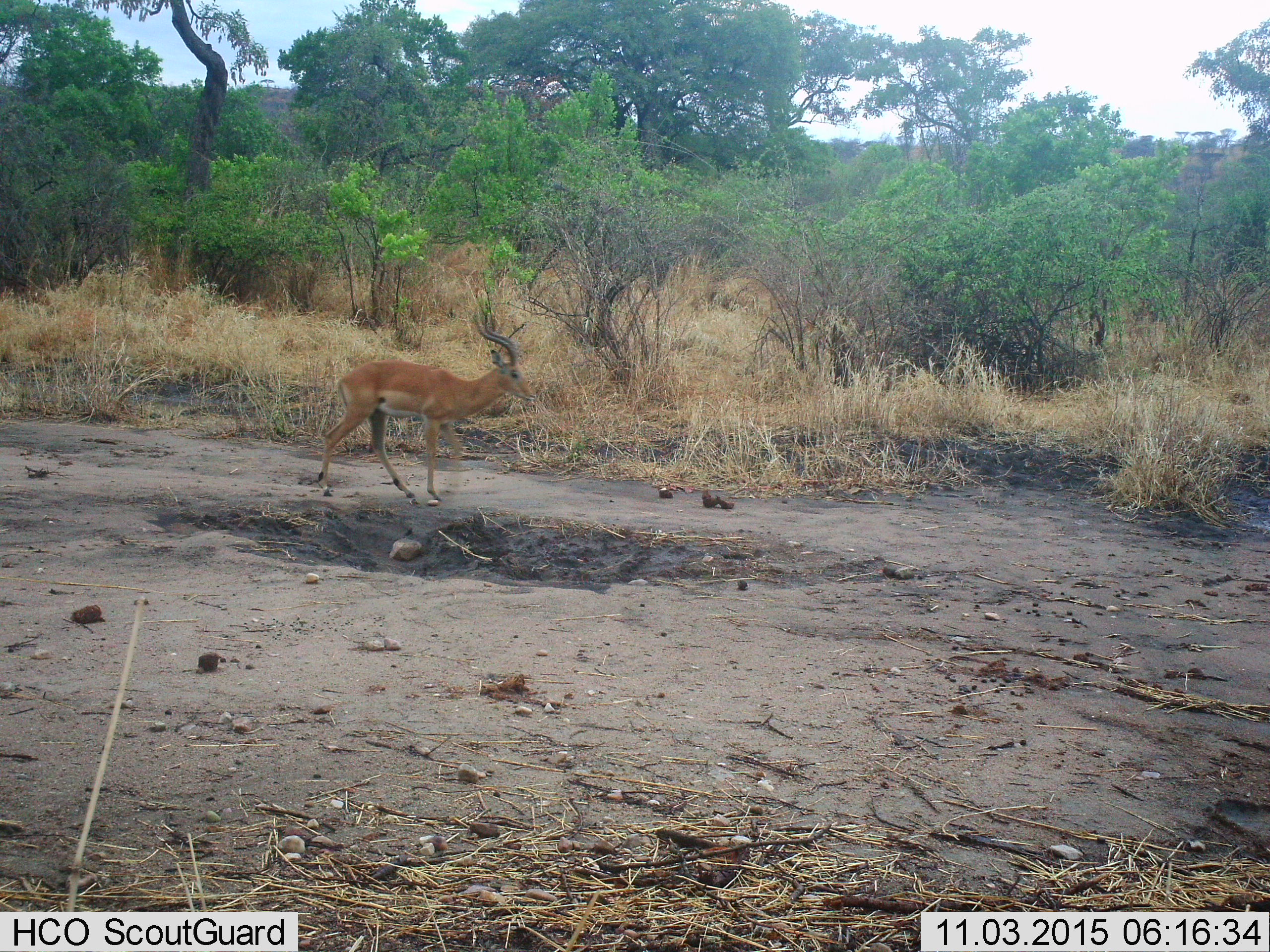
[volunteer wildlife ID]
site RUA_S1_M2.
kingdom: Animalia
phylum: Chordata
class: Mammalia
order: Artiodactyla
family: Bovidae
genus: Aepyceros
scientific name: Aepyceros melampus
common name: impala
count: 1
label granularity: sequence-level